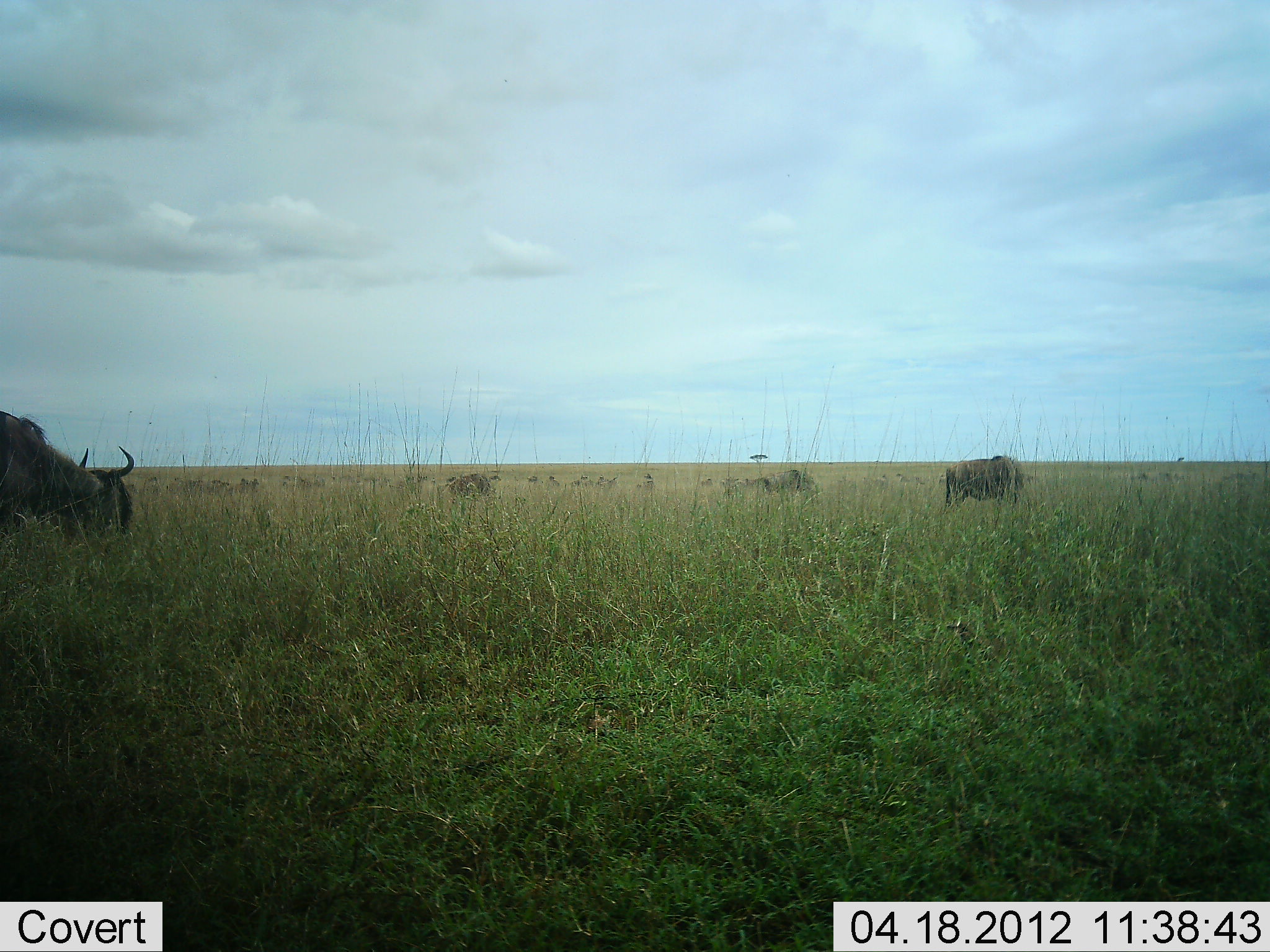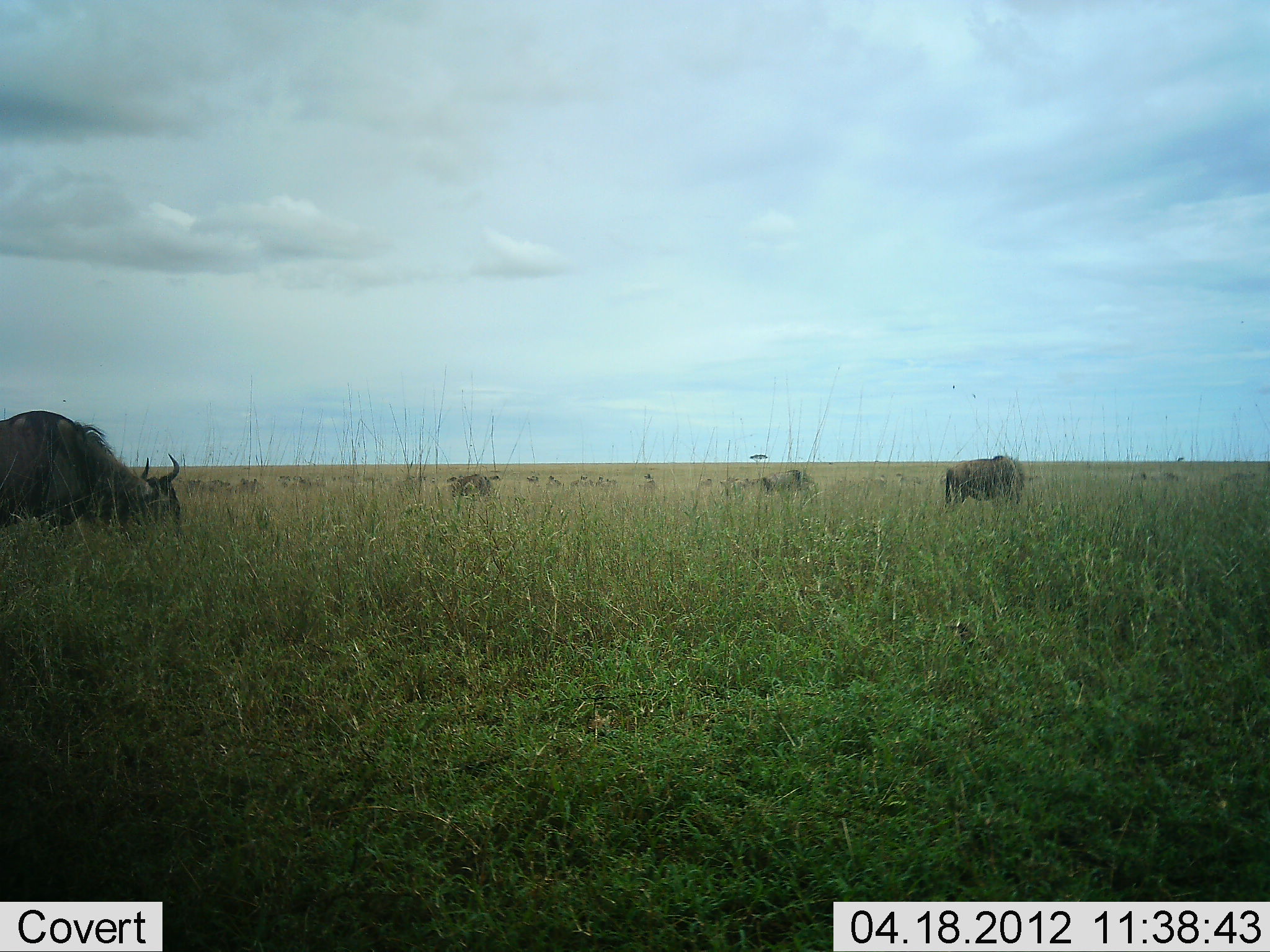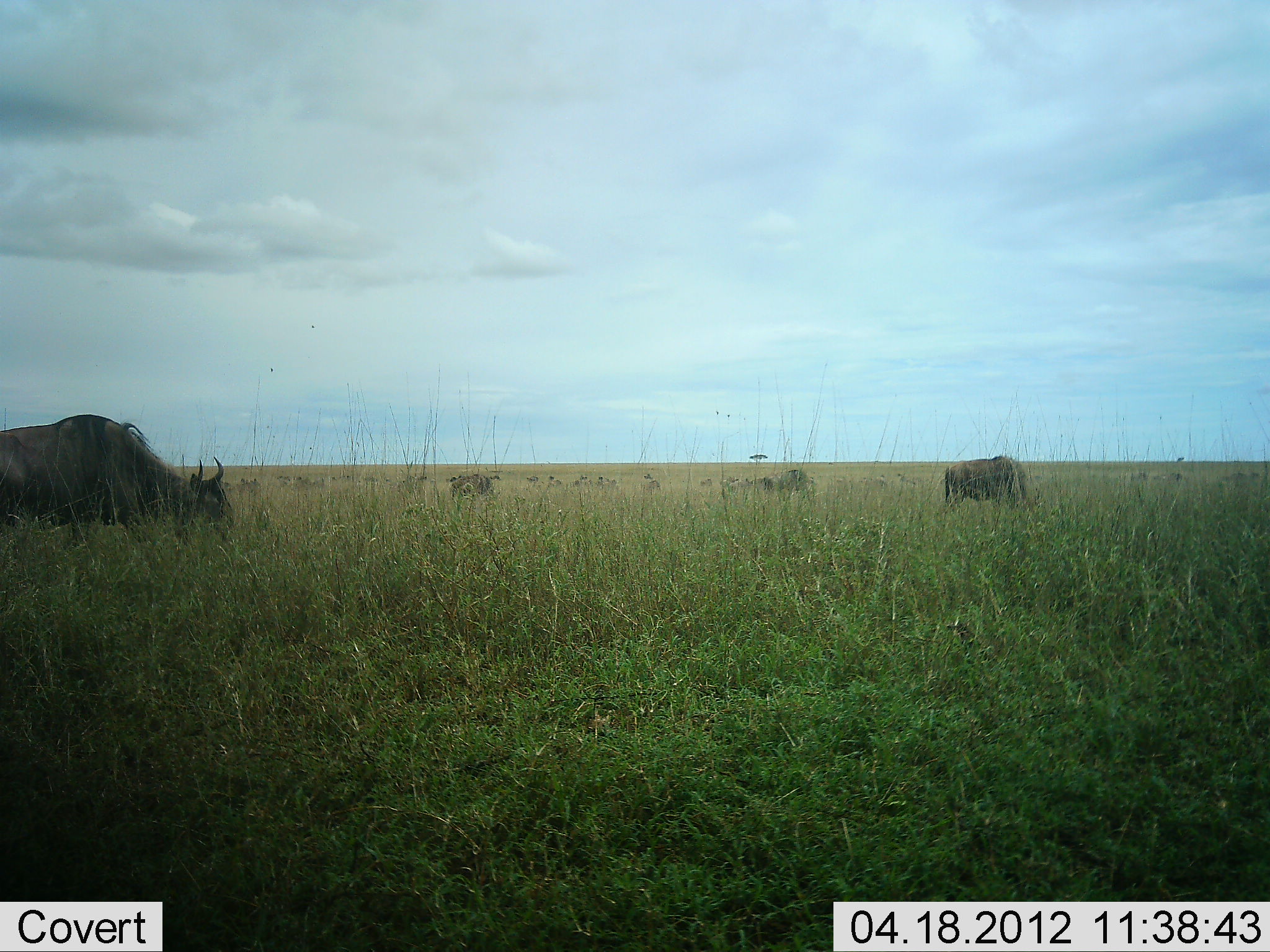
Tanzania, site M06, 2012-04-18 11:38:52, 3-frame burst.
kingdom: Animalia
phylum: Chordata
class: Mammalia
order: Artiodactyla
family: Bovidae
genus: Connochaetes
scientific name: Connochaetes taurinus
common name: blue wildebeest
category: wildebeest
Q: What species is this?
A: Wildebeest (blue wildebeest) (Connochaetes taurinus).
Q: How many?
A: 4.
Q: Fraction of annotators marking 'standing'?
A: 33%.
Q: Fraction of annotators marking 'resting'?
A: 0%.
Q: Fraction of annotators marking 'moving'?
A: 40%.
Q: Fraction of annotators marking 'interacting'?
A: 0%.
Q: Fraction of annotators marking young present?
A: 0%.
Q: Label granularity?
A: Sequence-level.